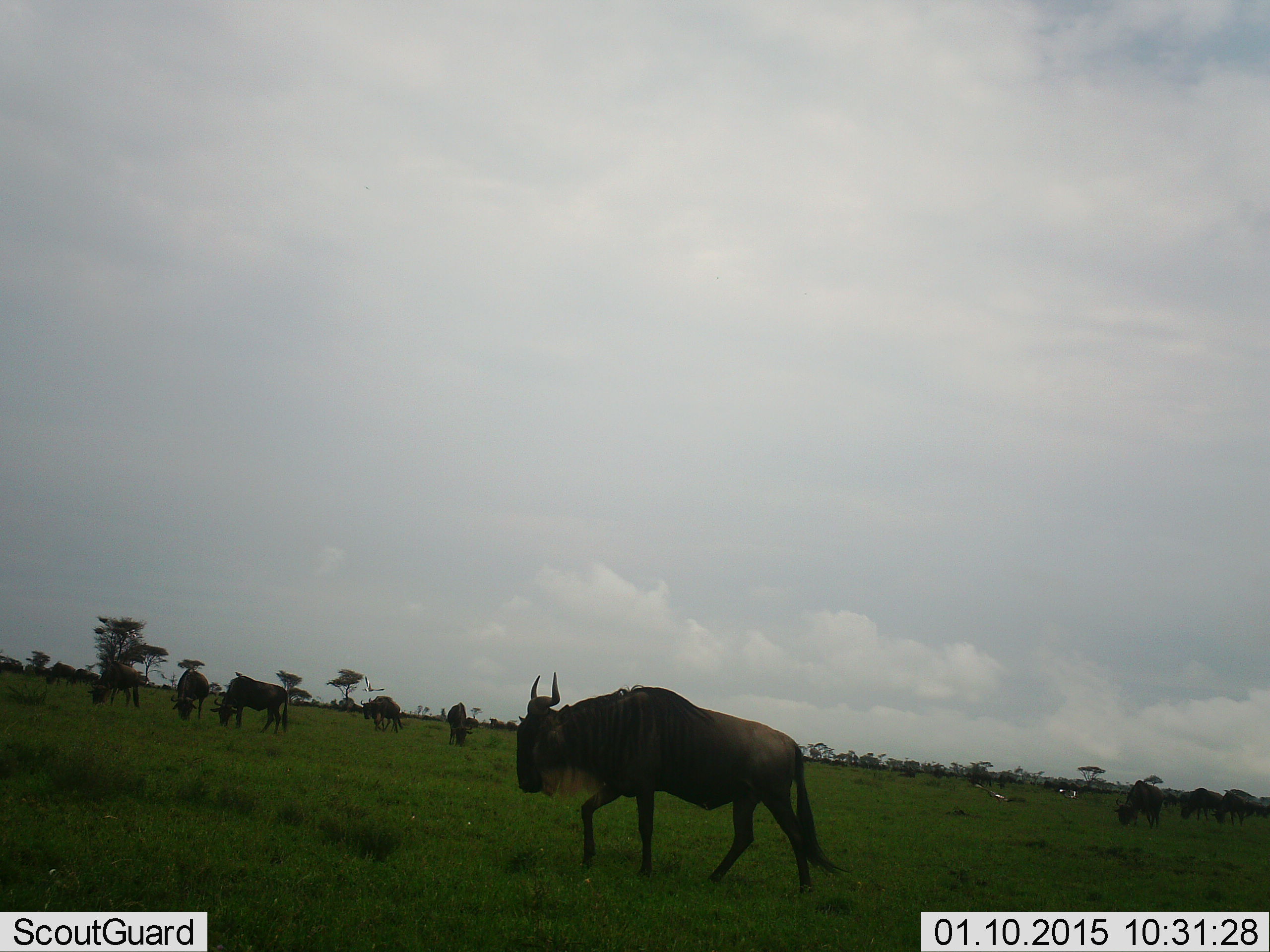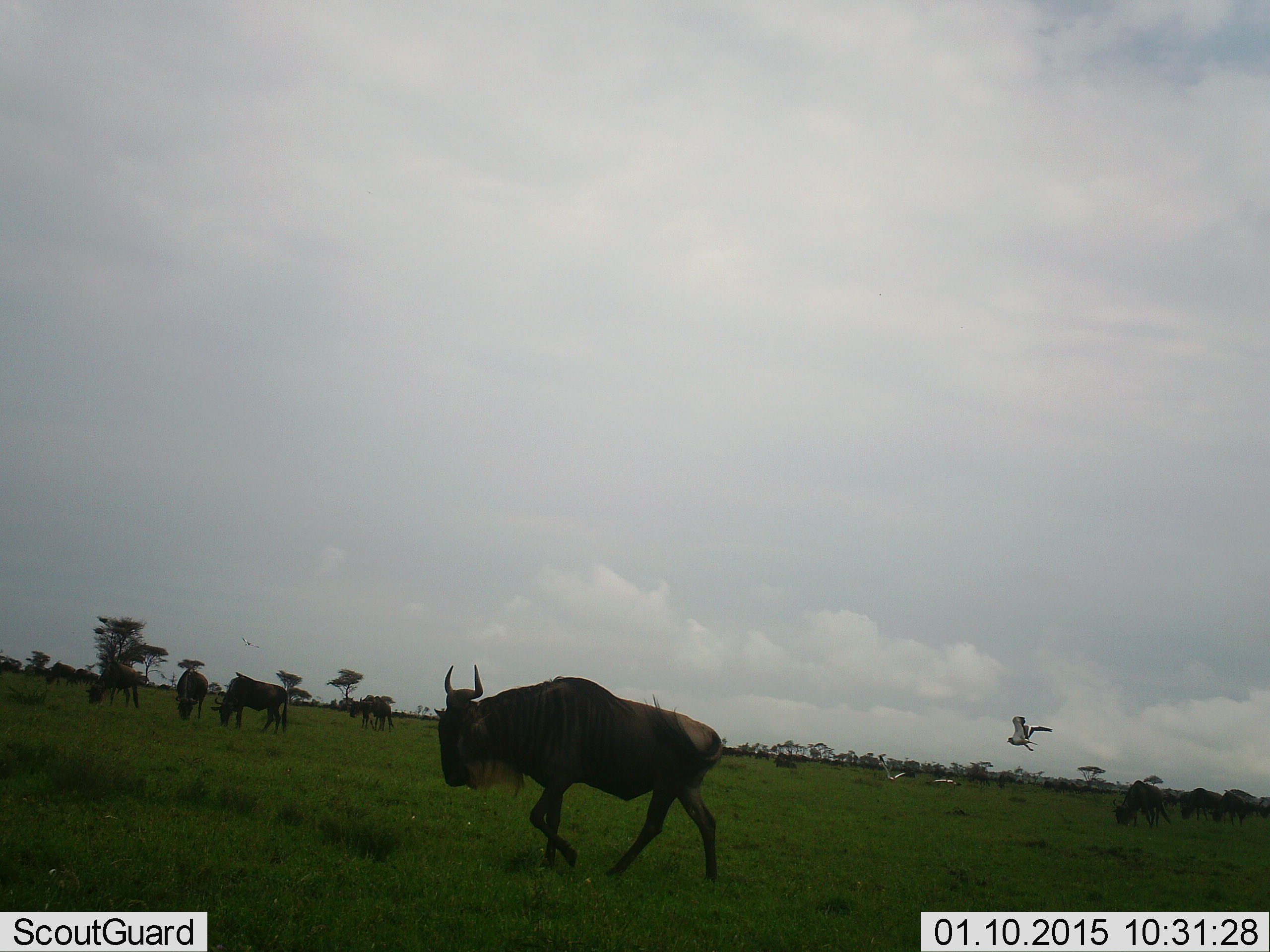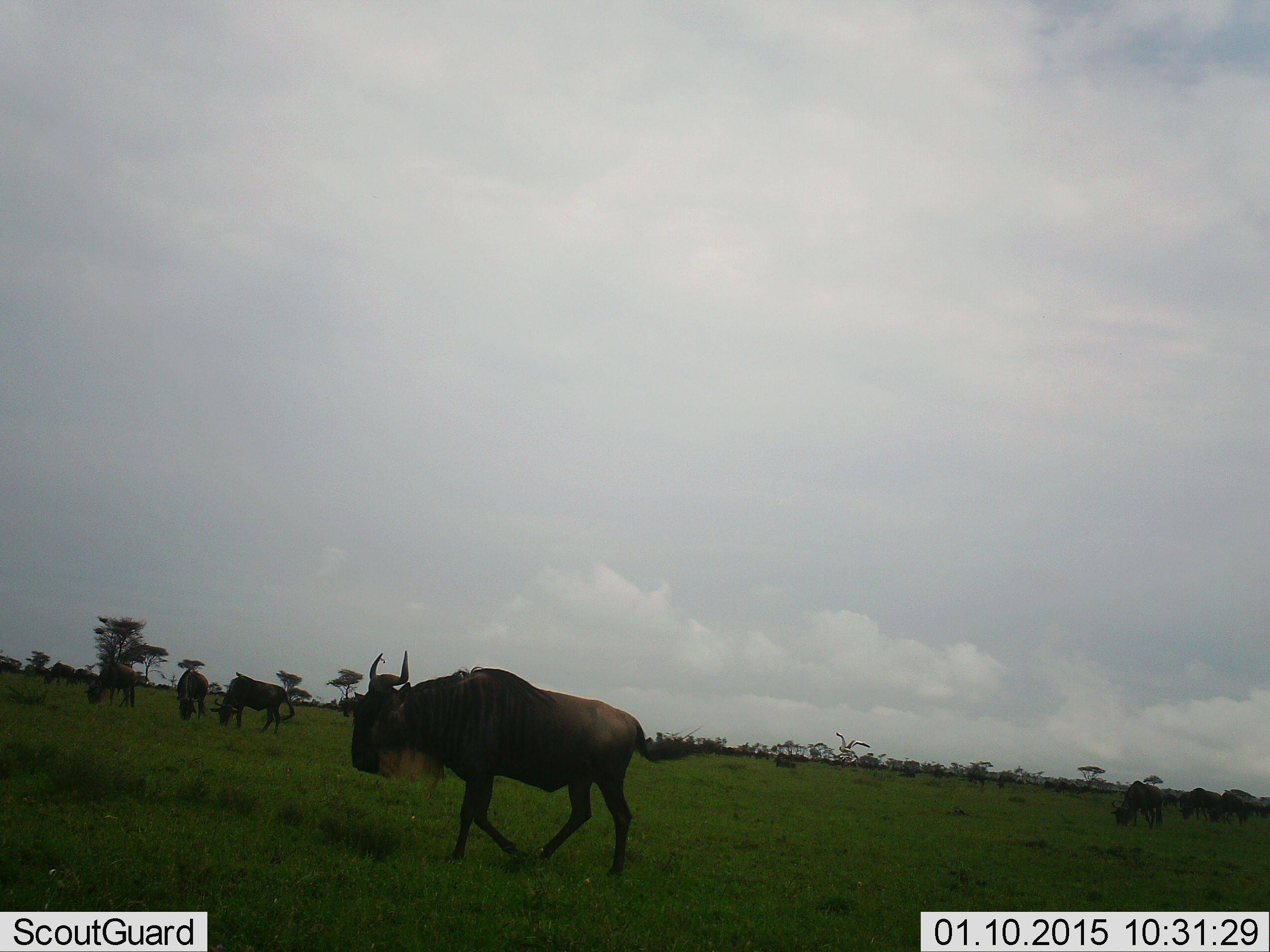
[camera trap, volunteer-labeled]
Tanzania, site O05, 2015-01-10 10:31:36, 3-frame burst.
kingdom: Animalia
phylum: Chordata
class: Aves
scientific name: Aves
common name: bird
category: otherbird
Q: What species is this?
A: Otherbird (bird) (Aves).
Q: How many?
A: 3.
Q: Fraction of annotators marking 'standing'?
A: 0%.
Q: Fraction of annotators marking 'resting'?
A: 0%.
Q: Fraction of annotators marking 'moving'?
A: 100%.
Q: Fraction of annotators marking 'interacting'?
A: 0%.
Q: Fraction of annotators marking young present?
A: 0%.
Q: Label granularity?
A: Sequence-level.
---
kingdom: Animalia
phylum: Chordata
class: Mammalia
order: Artiodactyla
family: Bovidae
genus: Connochaetes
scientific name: Connochaetes taurinus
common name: blue wildebeest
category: wildebeest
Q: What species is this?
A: Wildebeest (blue wildebeest) (Connochaetes taurinus).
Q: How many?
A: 11-50.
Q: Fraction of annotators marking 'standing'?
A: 73%.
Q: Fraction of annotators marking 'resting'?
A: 7%.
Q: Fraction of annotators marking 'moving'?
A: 87%.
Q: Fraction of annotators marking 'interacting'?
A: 7%.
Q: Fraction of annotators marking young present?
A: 7%.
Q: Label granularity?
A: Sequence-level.